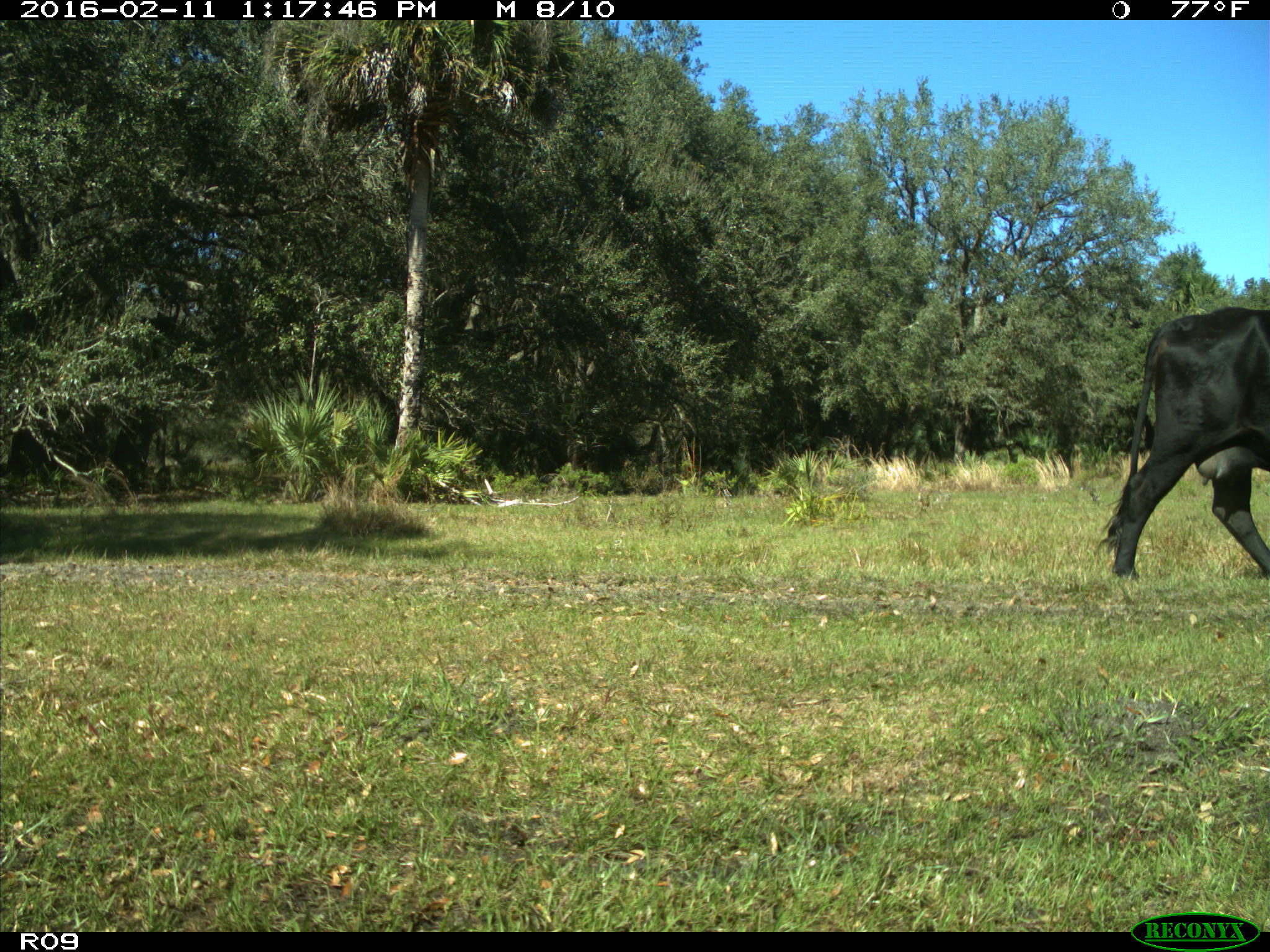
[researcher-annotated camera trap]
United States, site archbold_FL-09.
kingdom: Animalia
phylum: Chordata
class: Mammalia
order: Artiodactyla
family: Bovidae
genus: Bos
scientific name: Bos taurus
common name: domestic cow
Bos taurus (domestic cow).